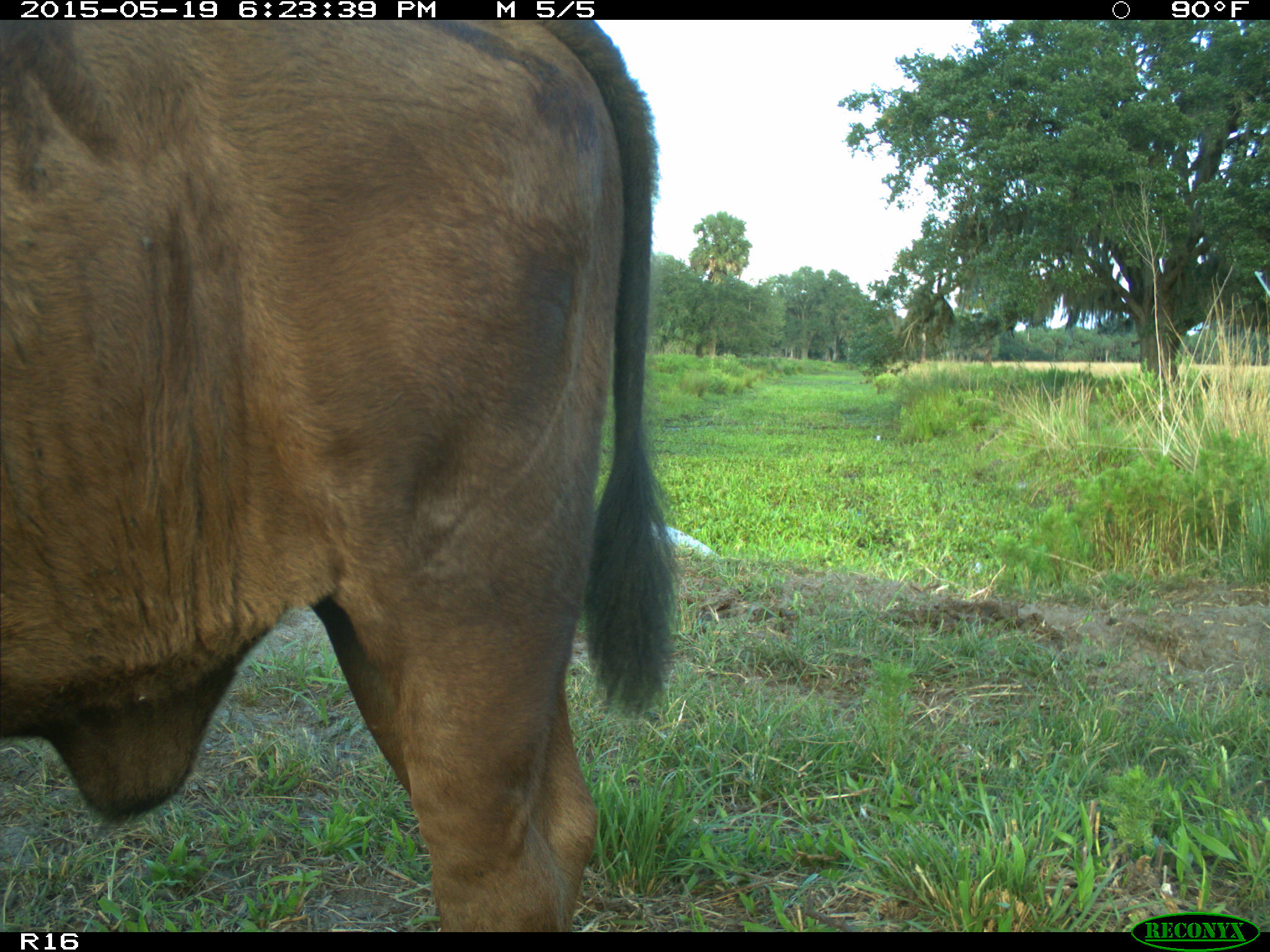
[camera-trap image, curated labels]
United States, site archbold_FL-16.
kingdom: Animalia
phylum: Chordata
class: Mammalia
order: Artiodactyla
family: Bovidae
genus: Bos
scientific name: Bos taurus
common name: domestic cow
Bos taurus (domestic cow).